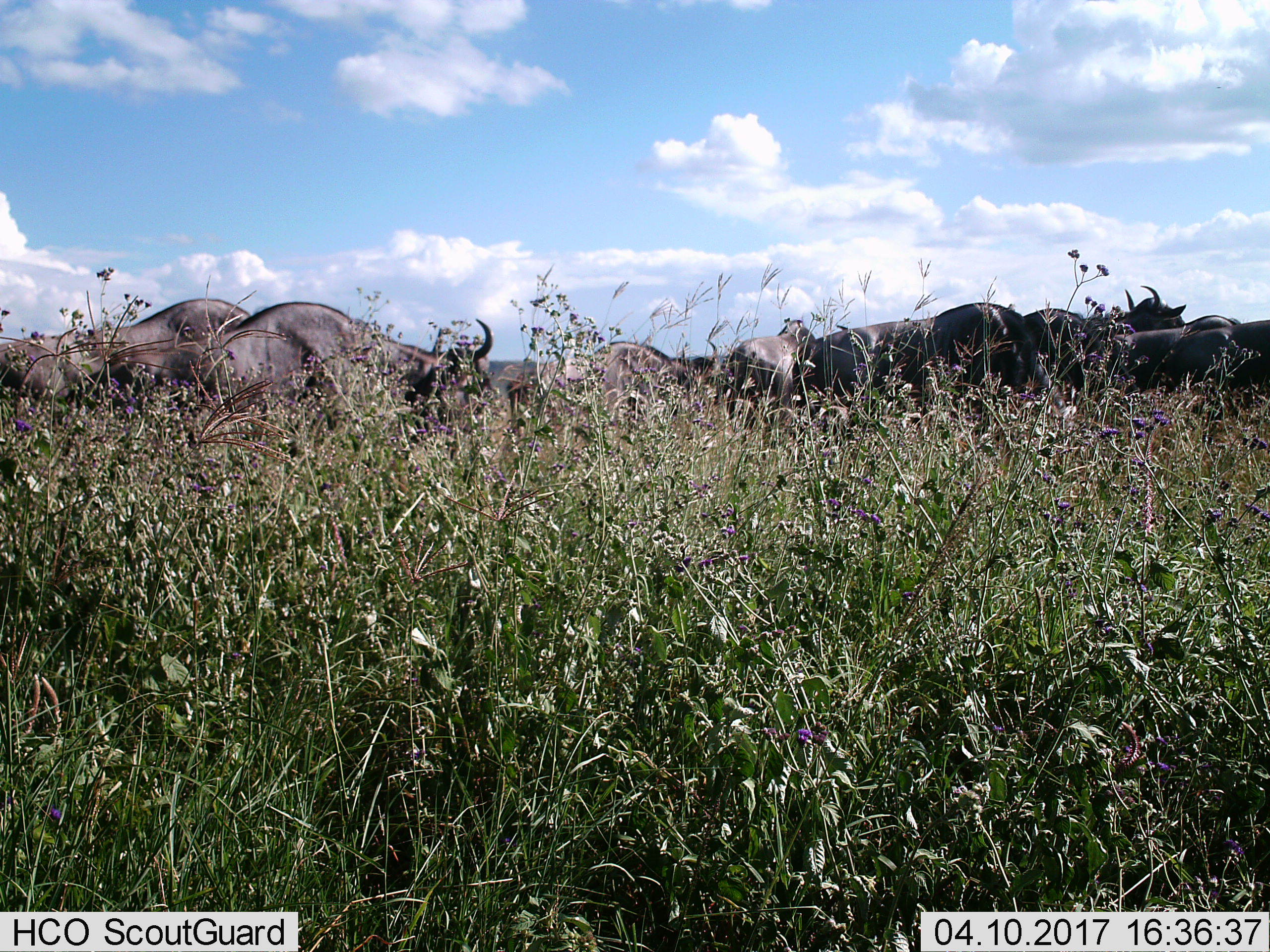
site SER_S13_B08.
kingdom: Animalia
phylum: Chordata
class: Mammalia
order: Artiodactyla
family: Bovidae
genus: Connochaetes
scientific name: Connochaetes taurinus taurinus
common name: blue wildebeest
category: wildebeestblue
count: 11-50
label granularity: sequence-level